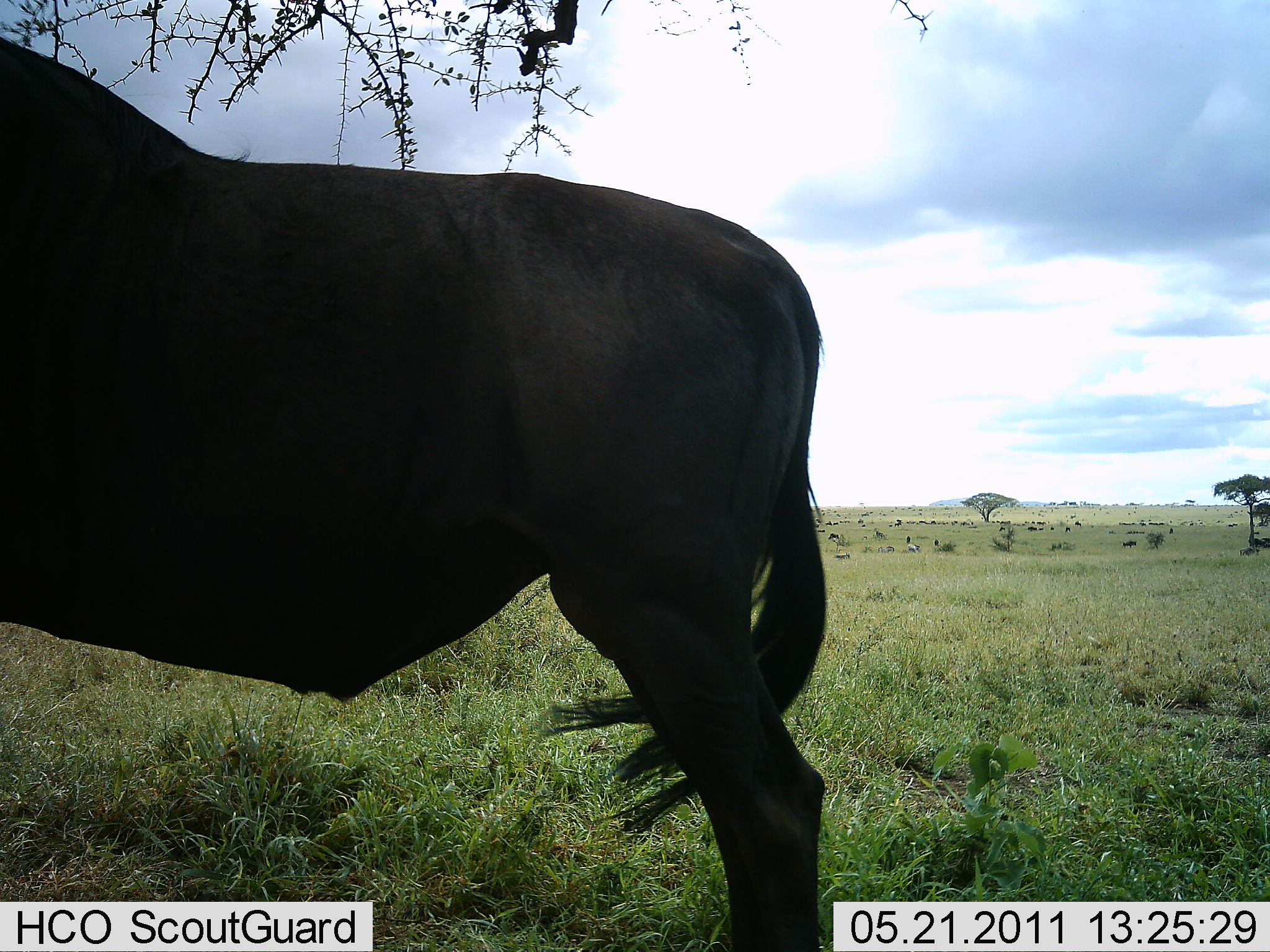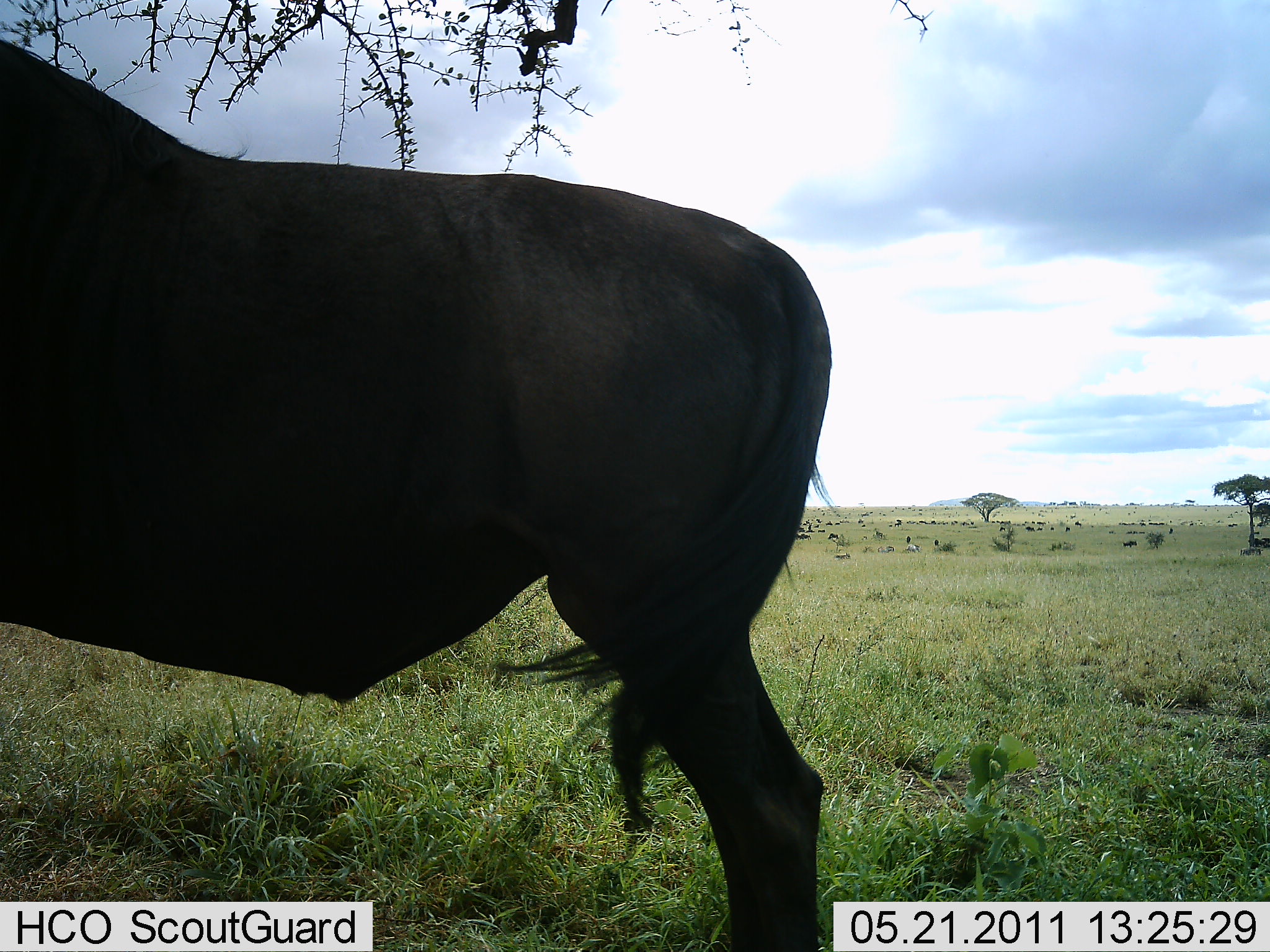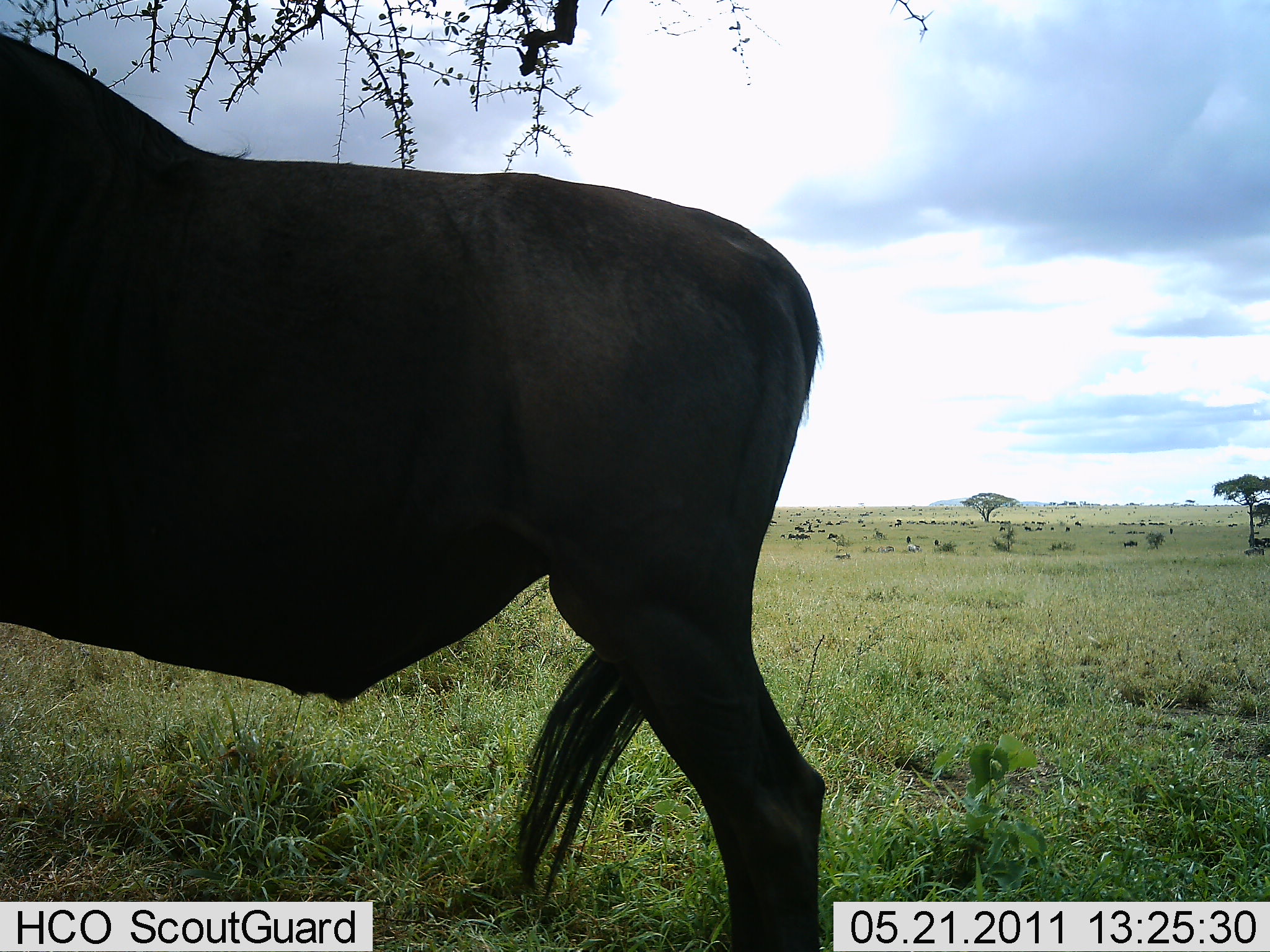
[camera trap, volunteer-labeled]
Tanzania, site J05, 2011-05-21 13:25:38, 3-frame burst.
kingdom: Animalia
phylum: Chordata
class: Mammalia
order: Artiodactyla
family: Bovidae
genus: Connochaetes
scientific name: Connochaetes taurinus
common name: blue wildebeest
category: wildebeest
Wildebeest (blue wildebeest) (Connochaetes taurinus), count 11-50. Behavior (volunteer vote fractions): standing 93%, resting 13%, moving 47%, interacting 0%. Young present (vote fraction): 0%. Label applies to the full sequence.